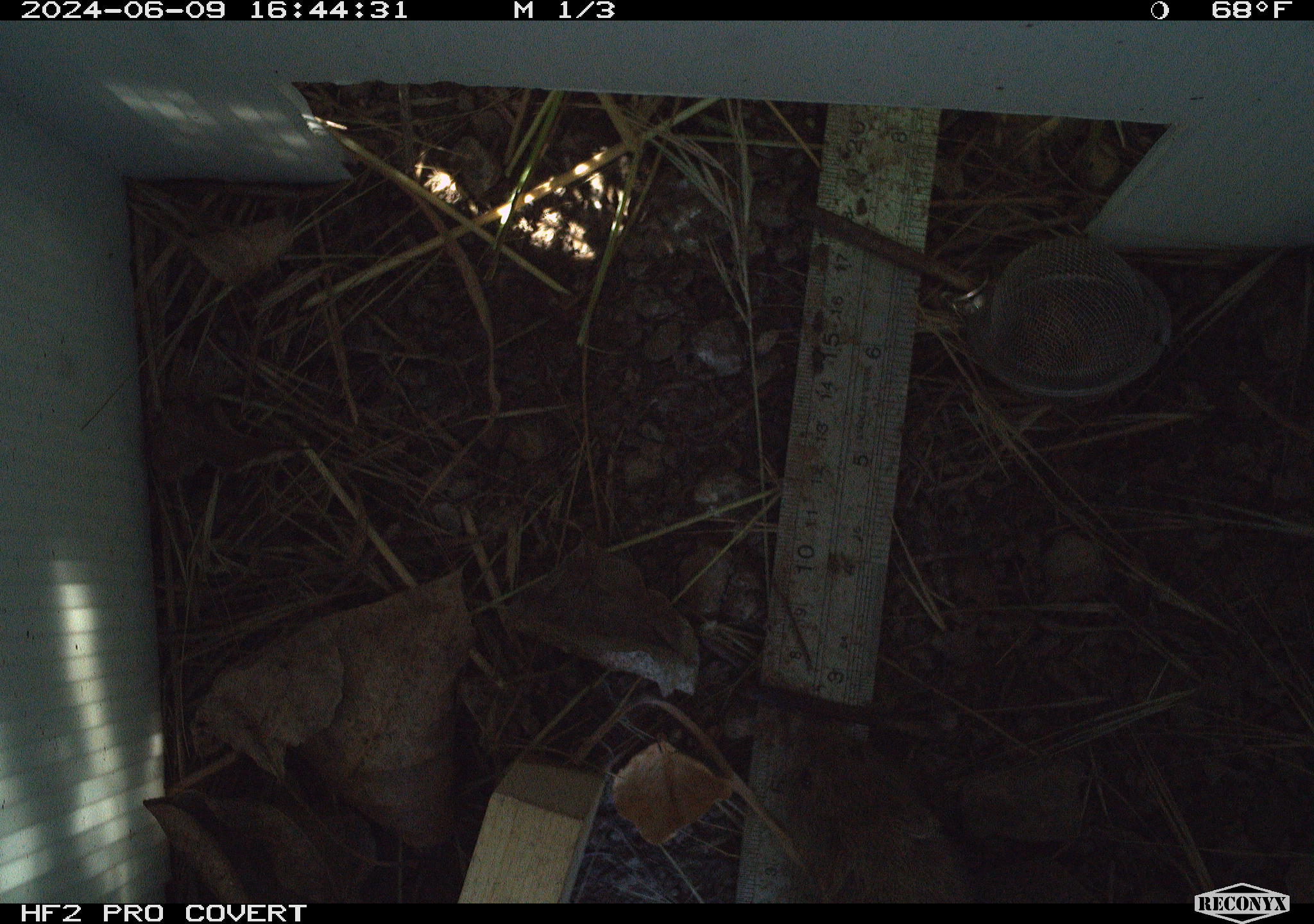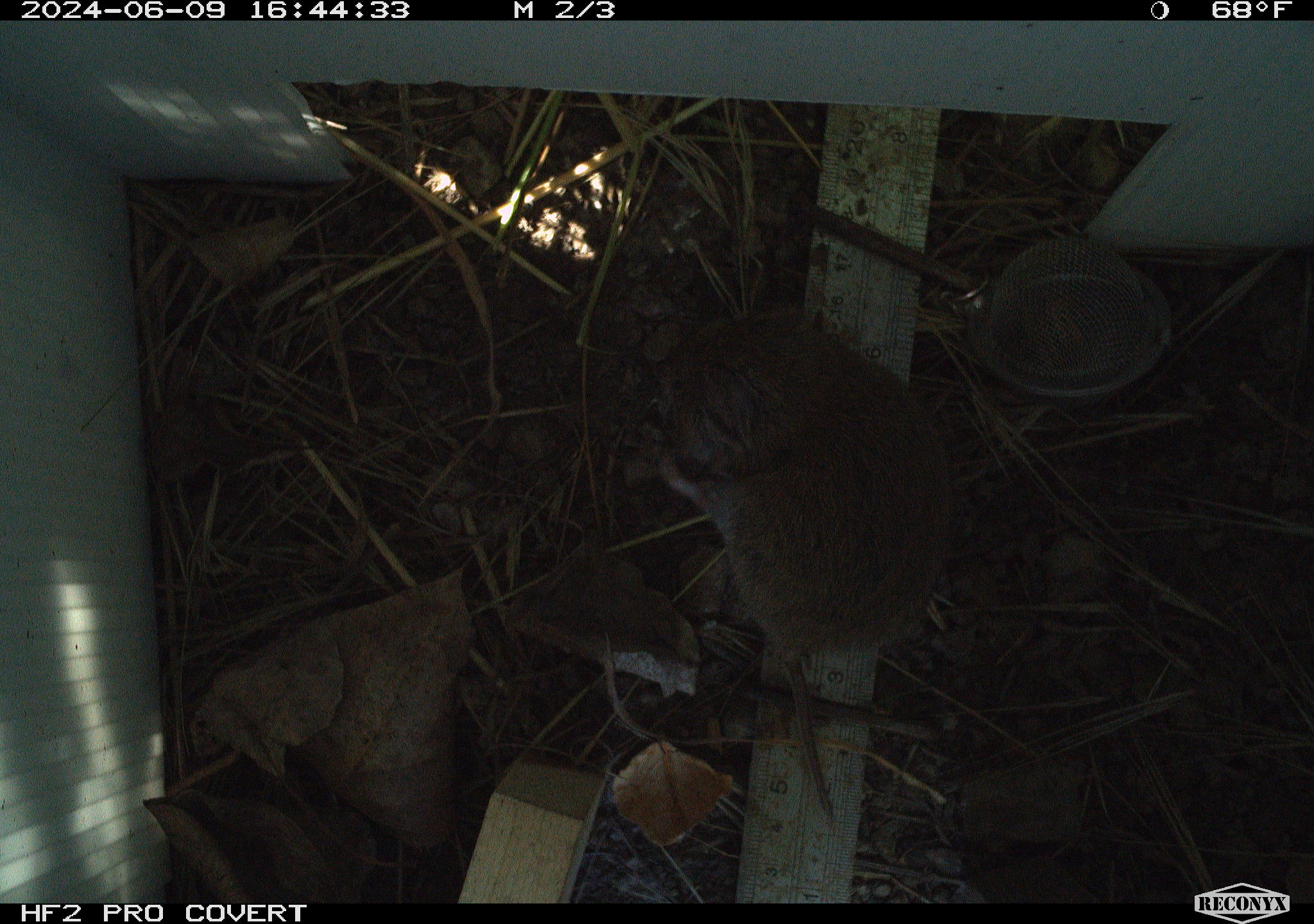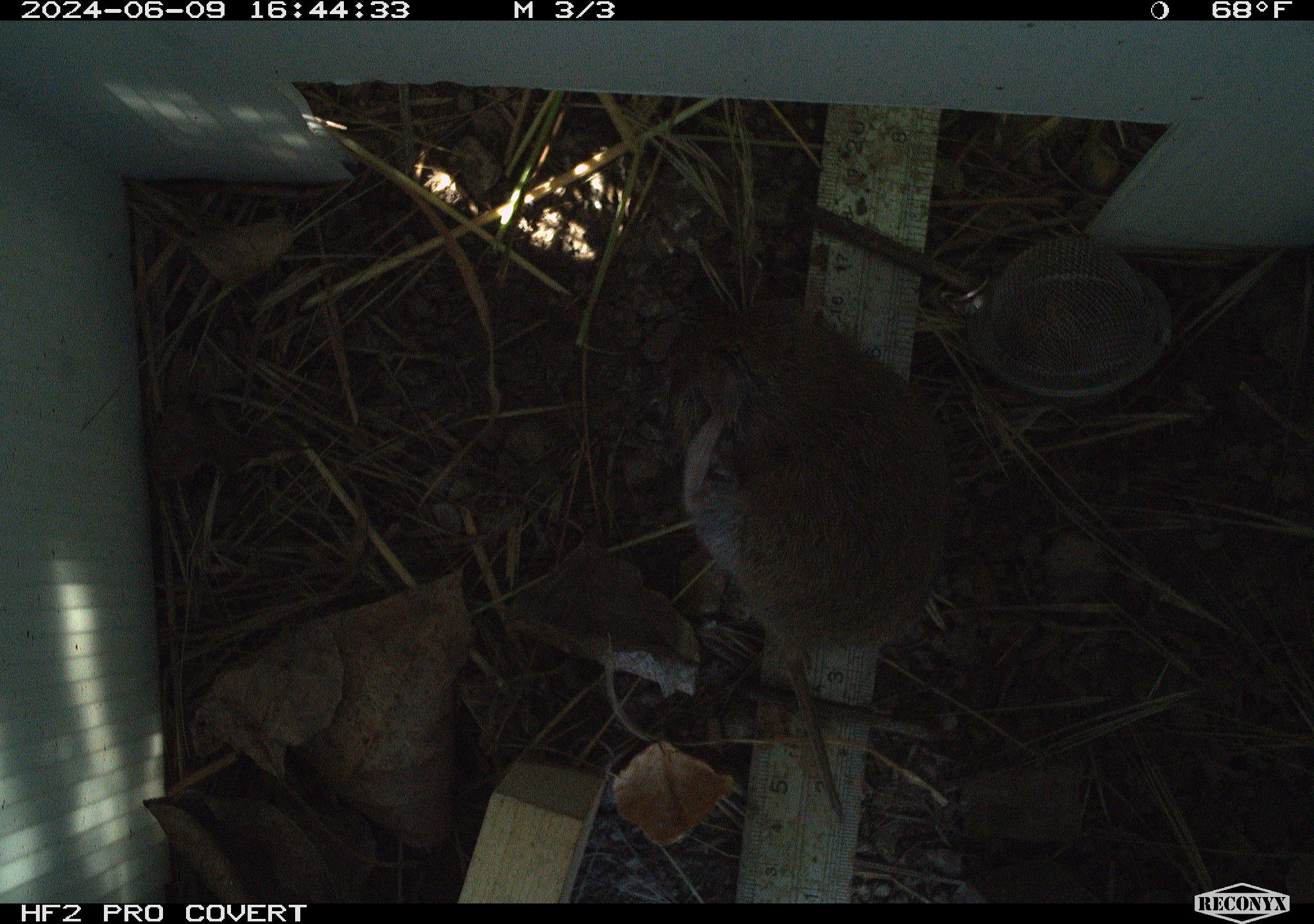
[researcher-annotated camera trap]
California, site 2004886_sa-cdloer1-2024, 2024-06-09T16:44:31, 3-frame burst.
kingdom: Animalia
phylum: Chordata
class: Mammalia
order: Rodentia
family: Cricetidae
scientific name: Arvicolinae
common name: voles, lemmings, and muskrats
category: arvicolinae subfamily